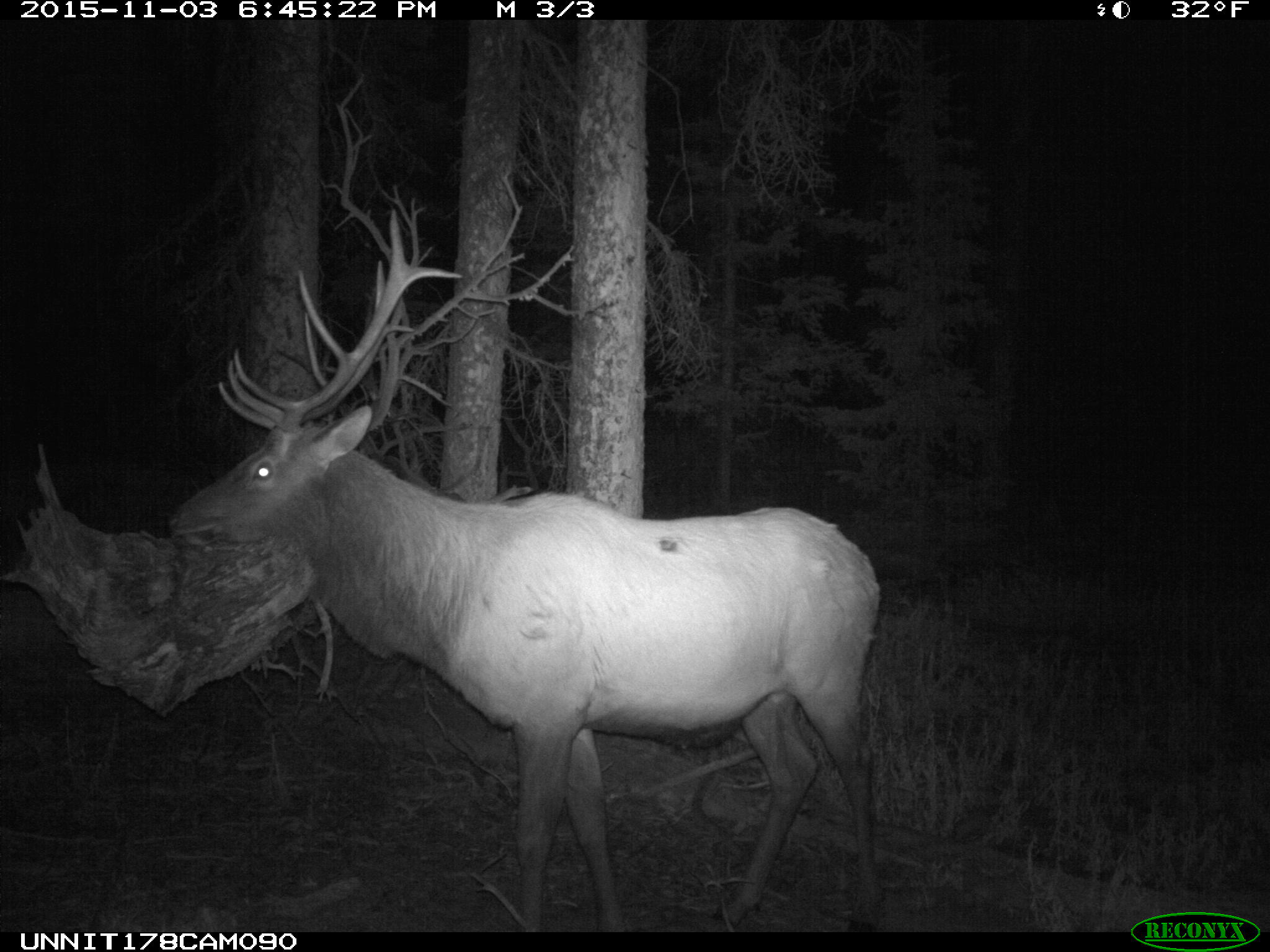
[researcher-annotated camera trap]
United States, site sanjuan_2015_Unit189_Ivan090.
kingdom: Animalia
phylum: Chordata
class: Mammalia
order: Artiodactyla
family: Cervidae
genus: Cervus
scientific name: Cervus elaphus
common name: red deer